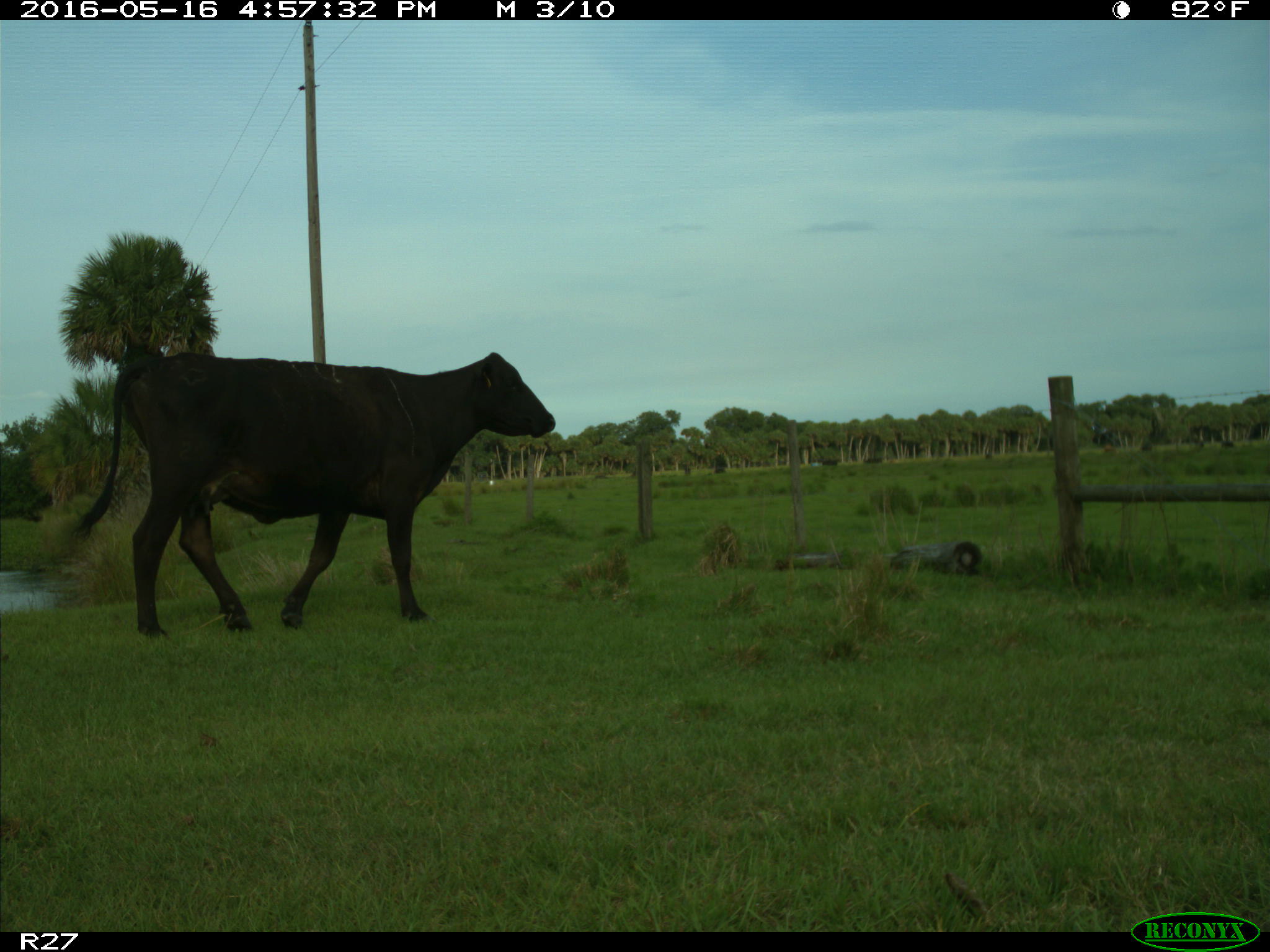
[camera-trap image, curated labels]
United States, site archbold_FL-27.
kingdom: Animalia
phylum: Chordata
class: Mammalia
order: Artiodactyla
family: Bovidae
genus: Bos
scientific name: Bos taurus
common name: domestic cow